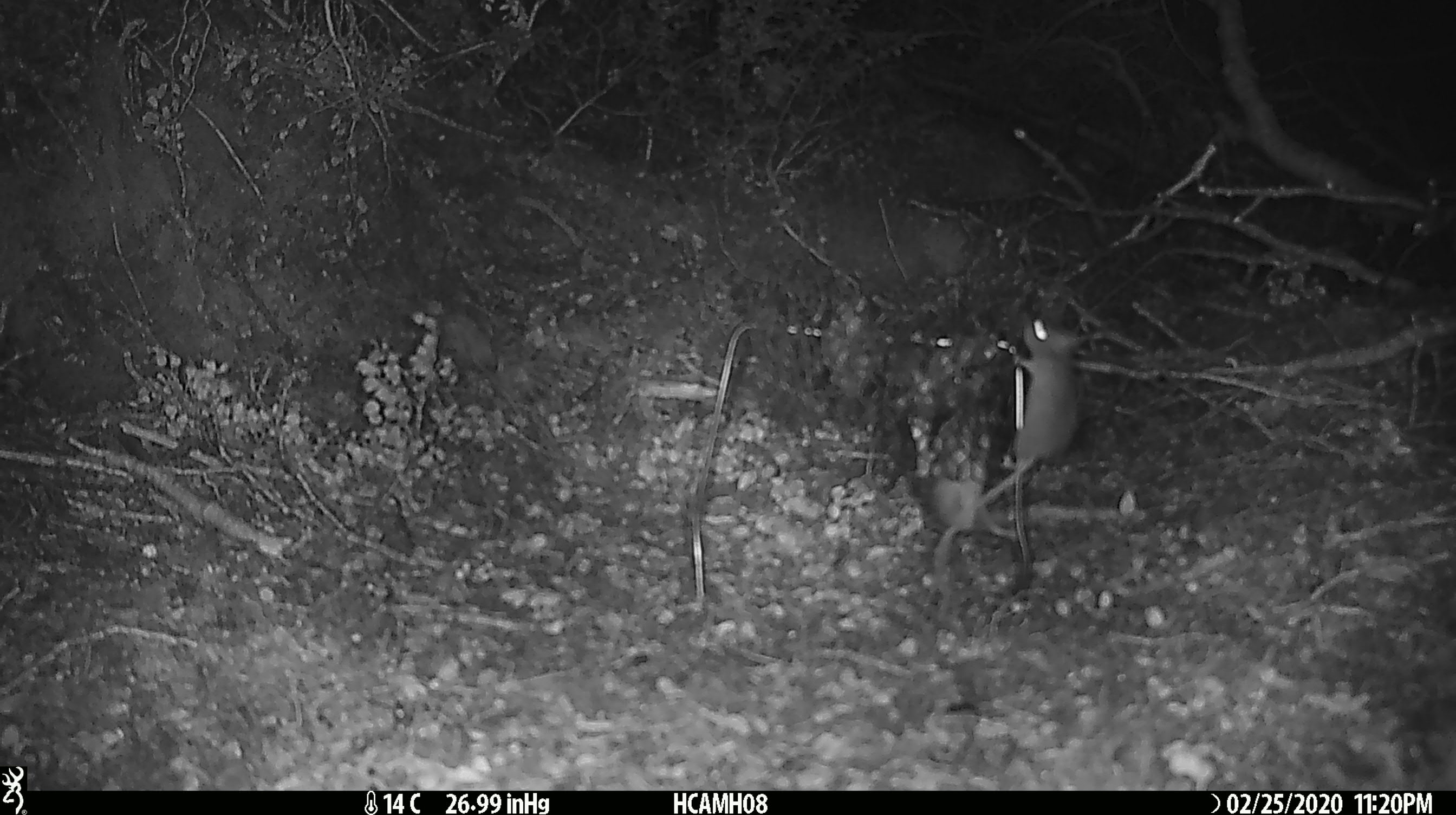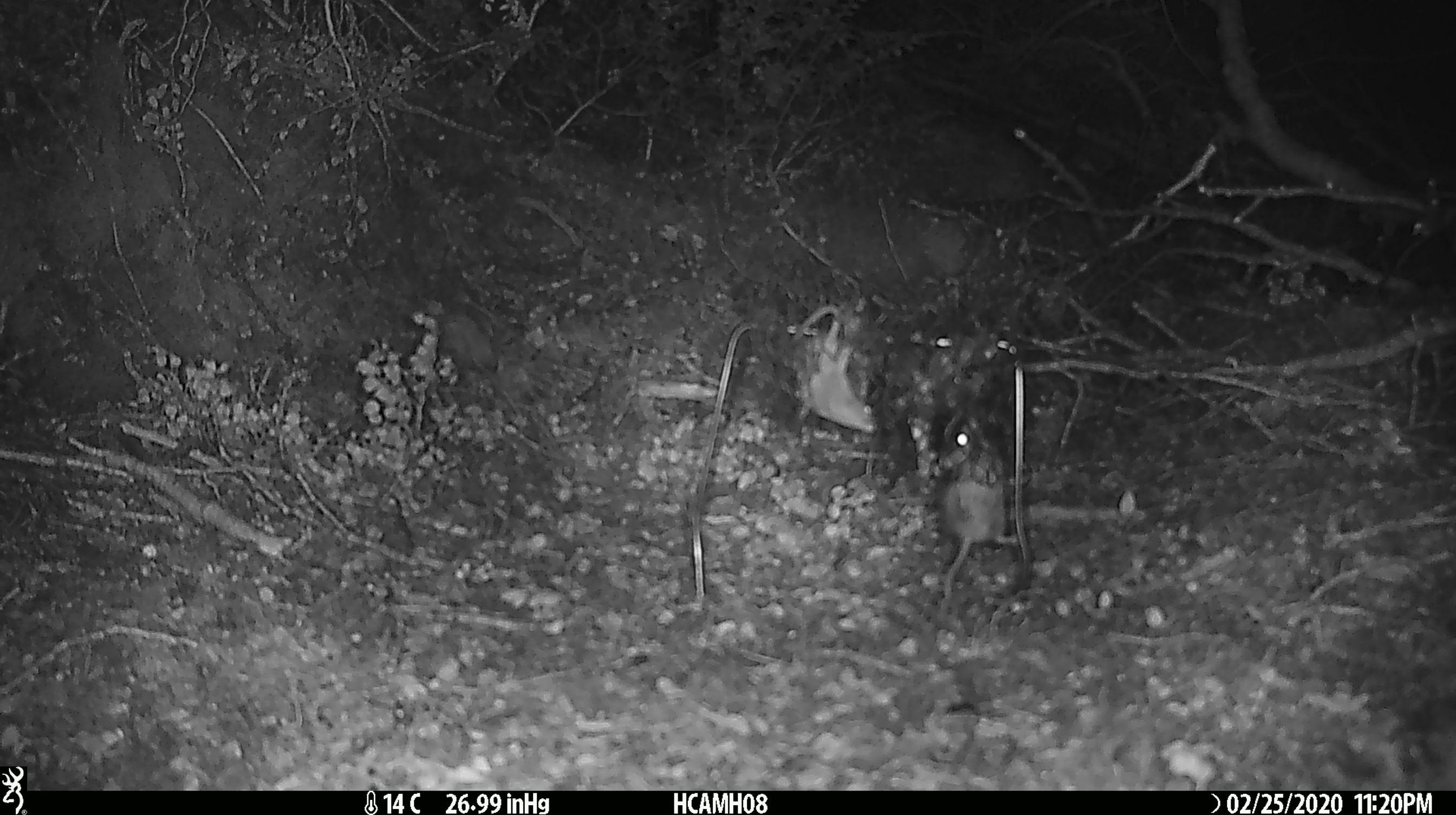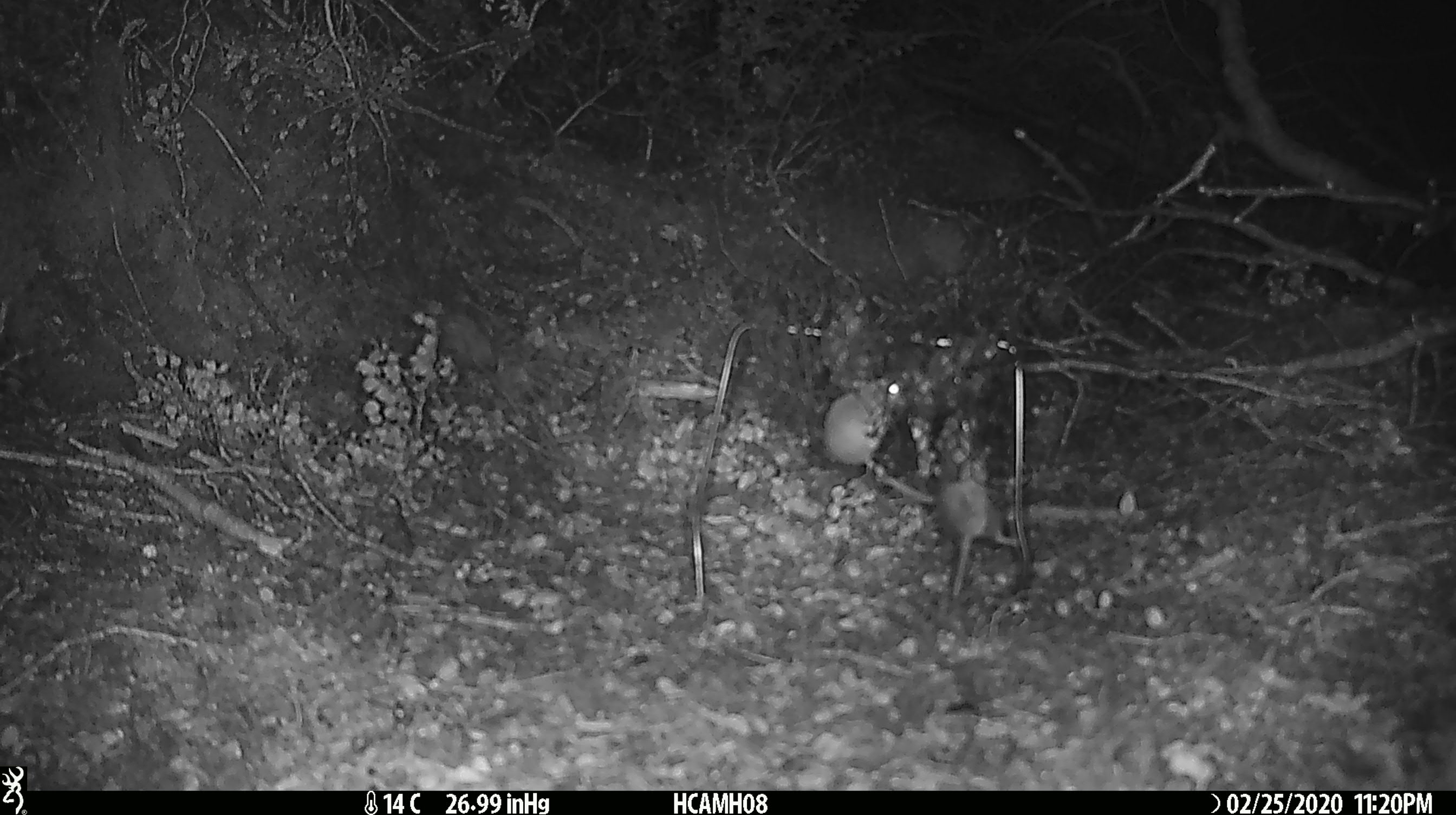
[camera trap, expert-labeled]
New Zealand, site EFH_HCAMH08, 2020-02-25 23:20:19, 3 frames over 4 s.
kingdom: Animalia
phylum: Chordata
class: Mammalia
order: Rodentia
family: Muridae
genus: Mus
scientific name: Mus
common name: mouse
Mouse (Mus).